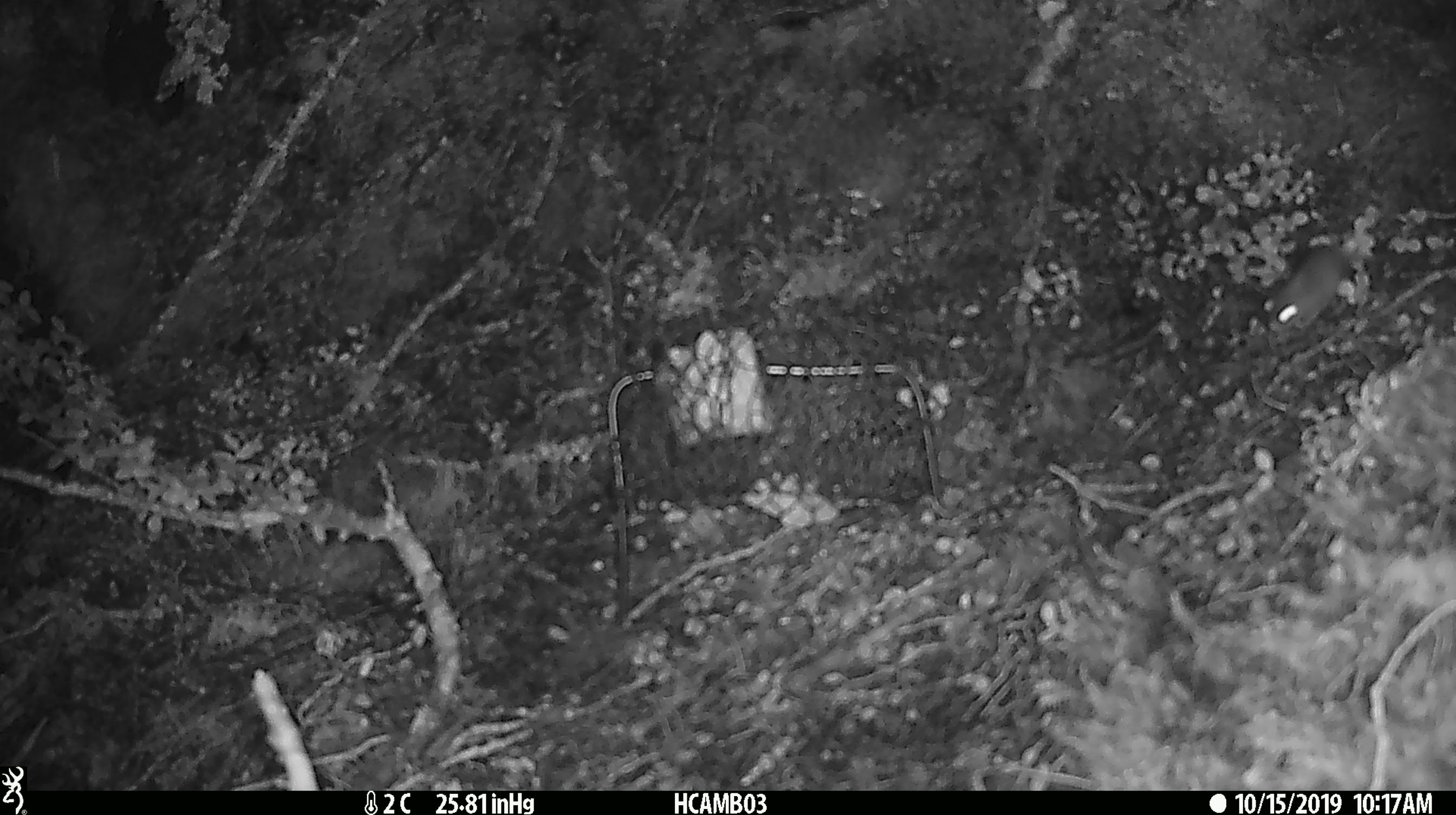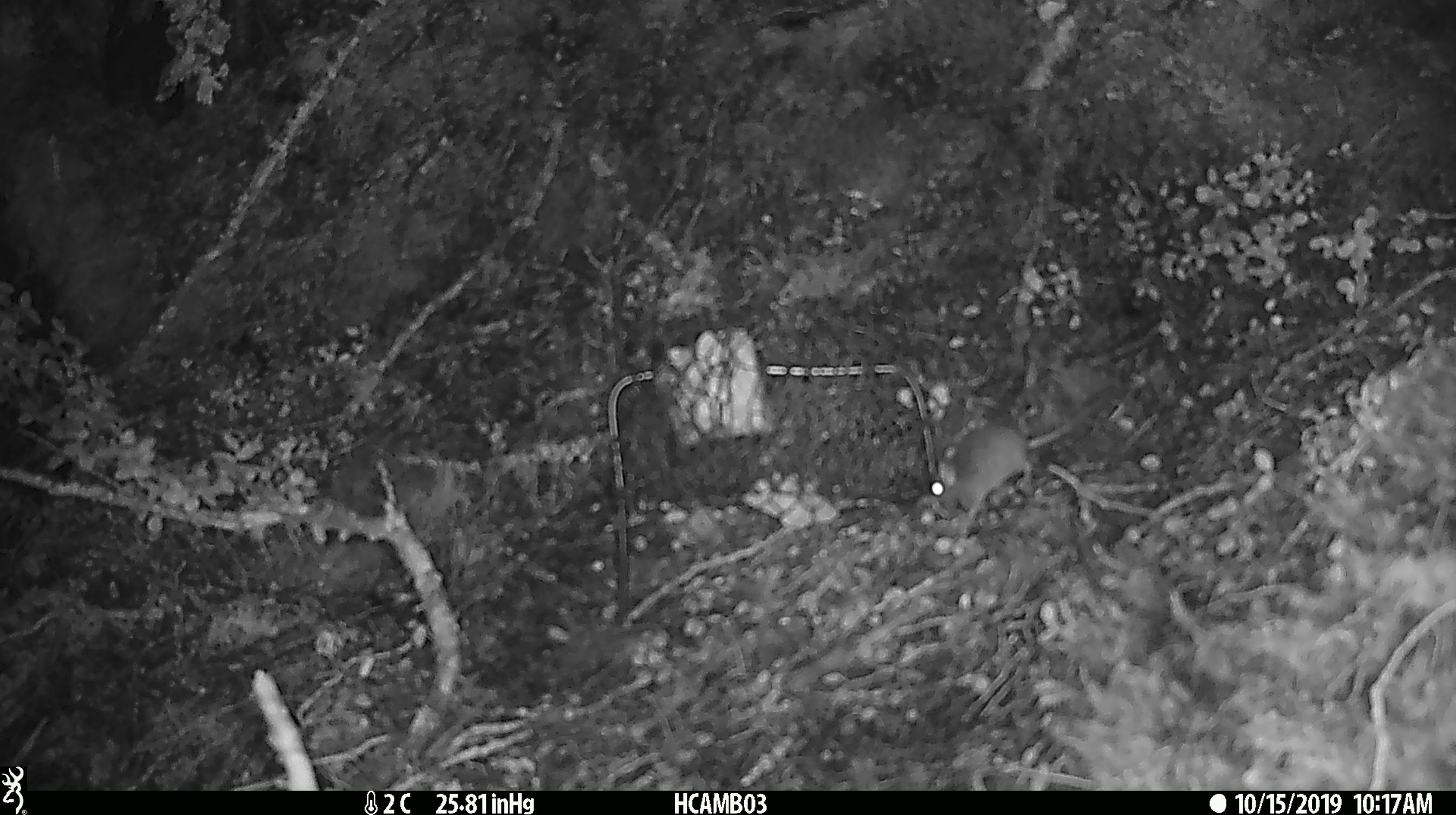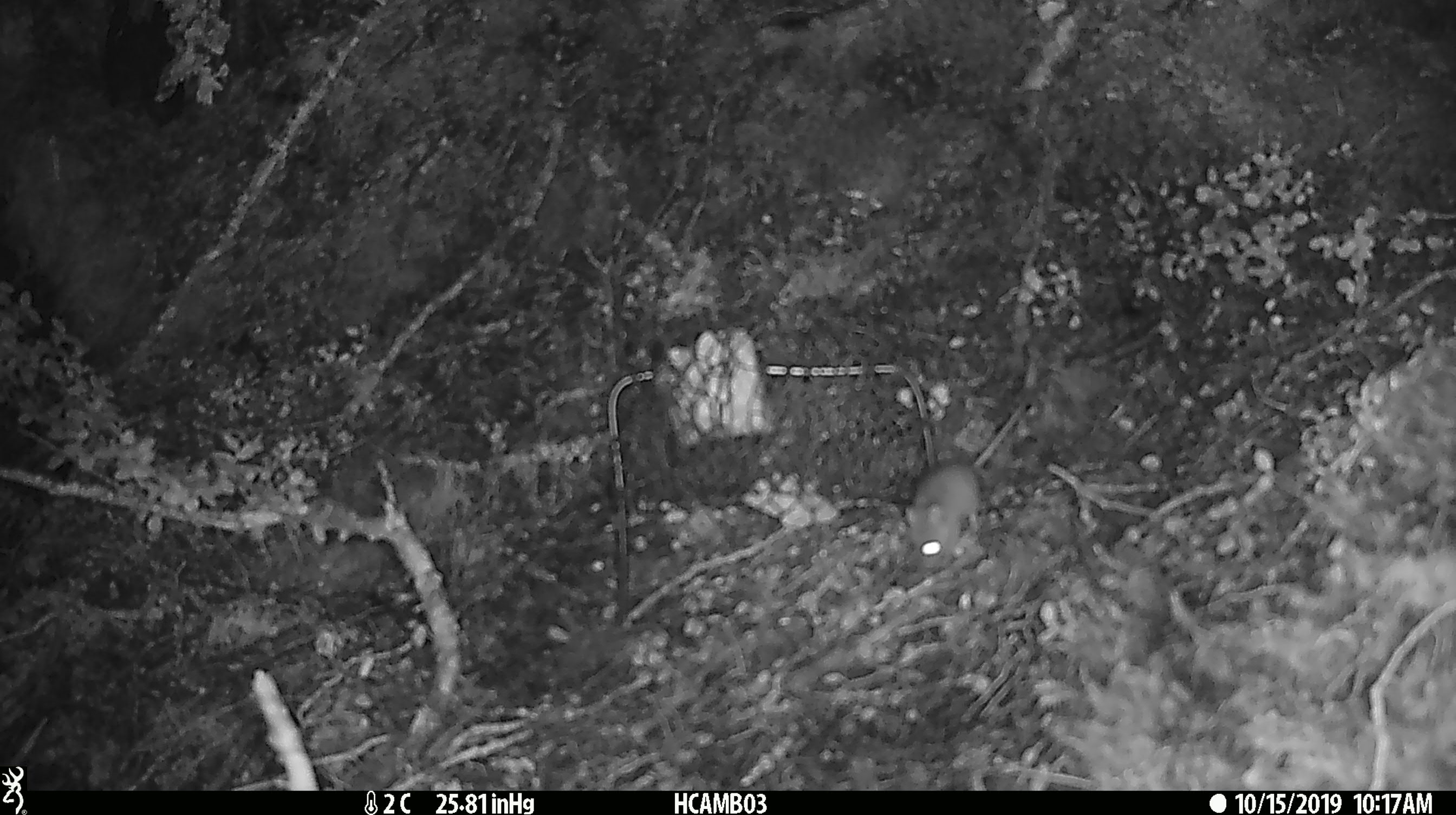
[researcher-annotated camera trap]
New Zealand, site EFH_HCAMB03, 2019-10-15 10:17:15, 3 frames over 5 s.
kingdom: Animalia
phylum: Chordata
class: Mammalia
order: Rodentia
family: Muridae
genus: Mus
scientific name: Mus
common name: mouse